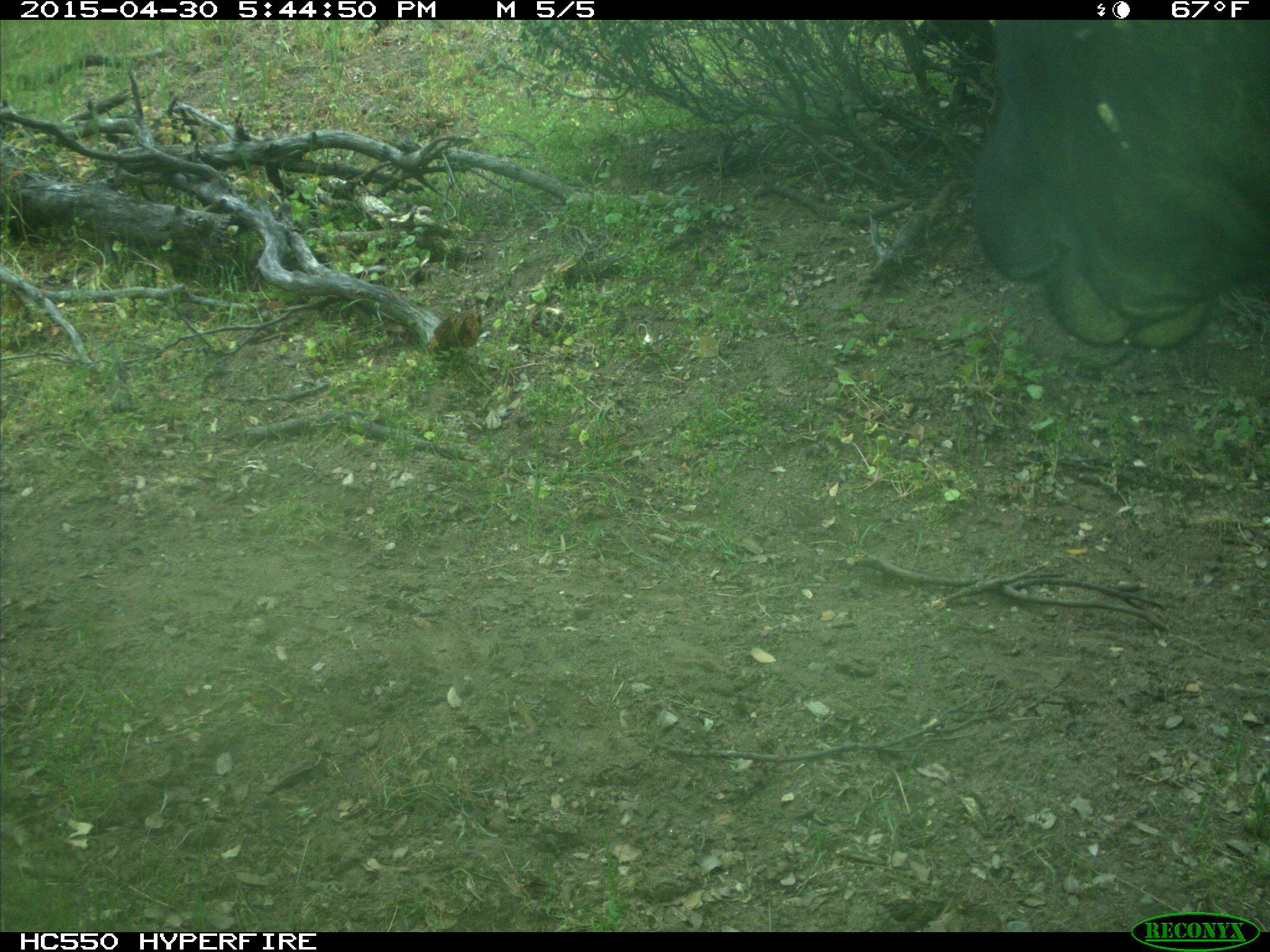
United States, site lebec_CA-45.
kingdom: Animalia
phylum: Chordata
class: Mammalia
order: Artiodactyla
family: Bovidae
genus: Bos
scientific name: Bos taurus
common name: domestic cow